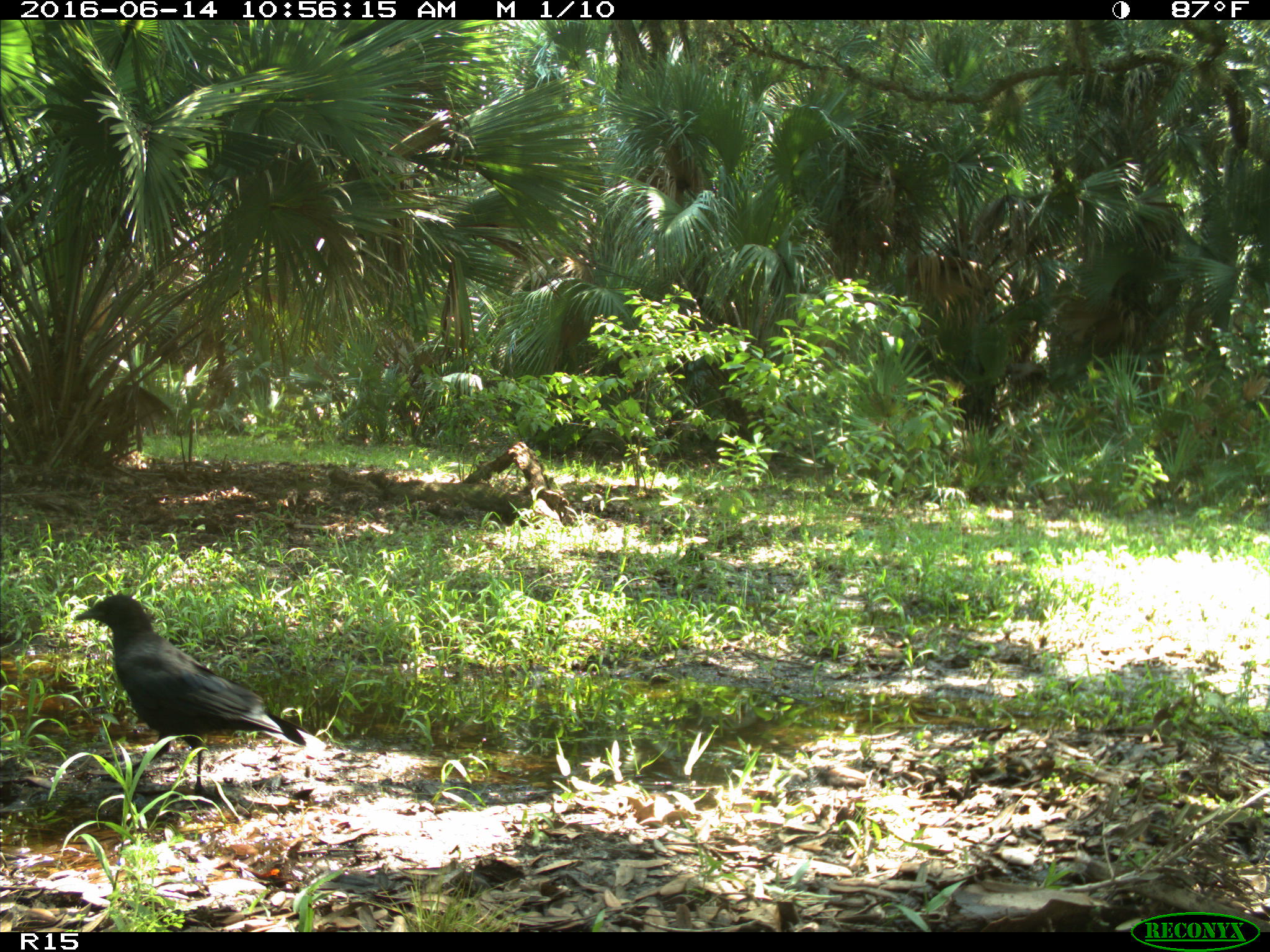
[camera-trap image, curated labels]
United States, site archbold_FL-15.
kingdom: Animalia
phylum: Chordata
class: Aves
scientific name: Aves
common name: birds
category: unidentified bird